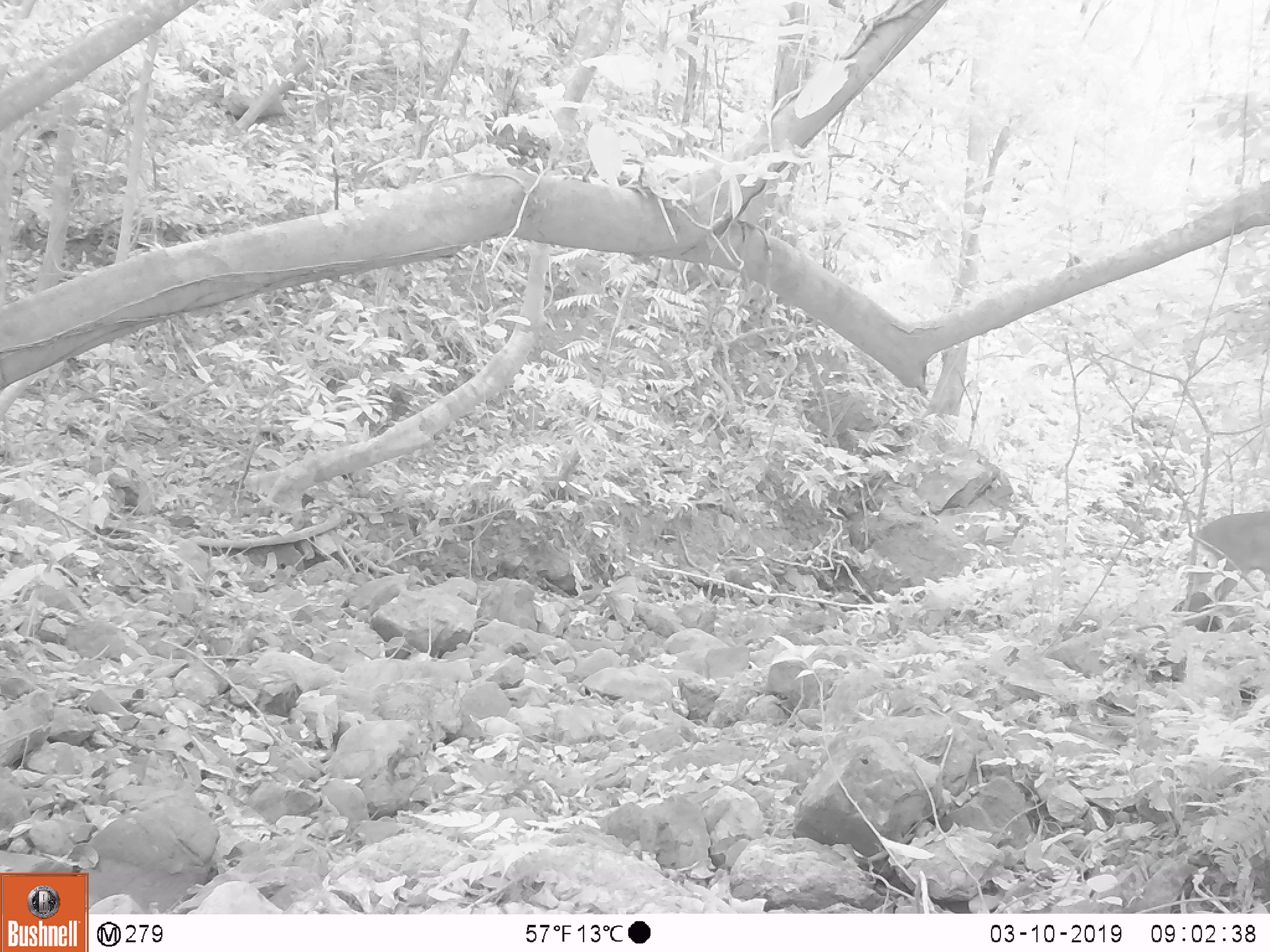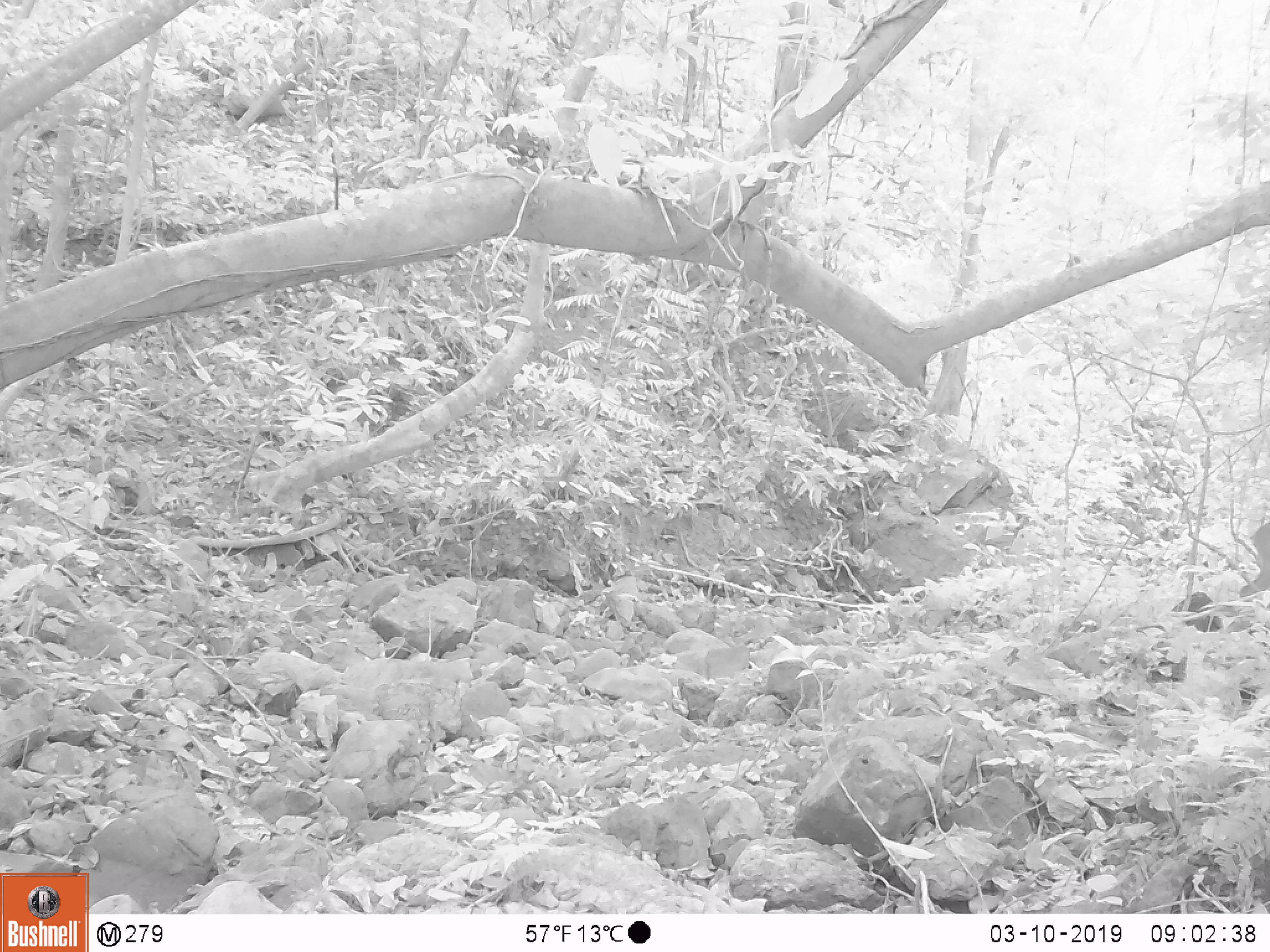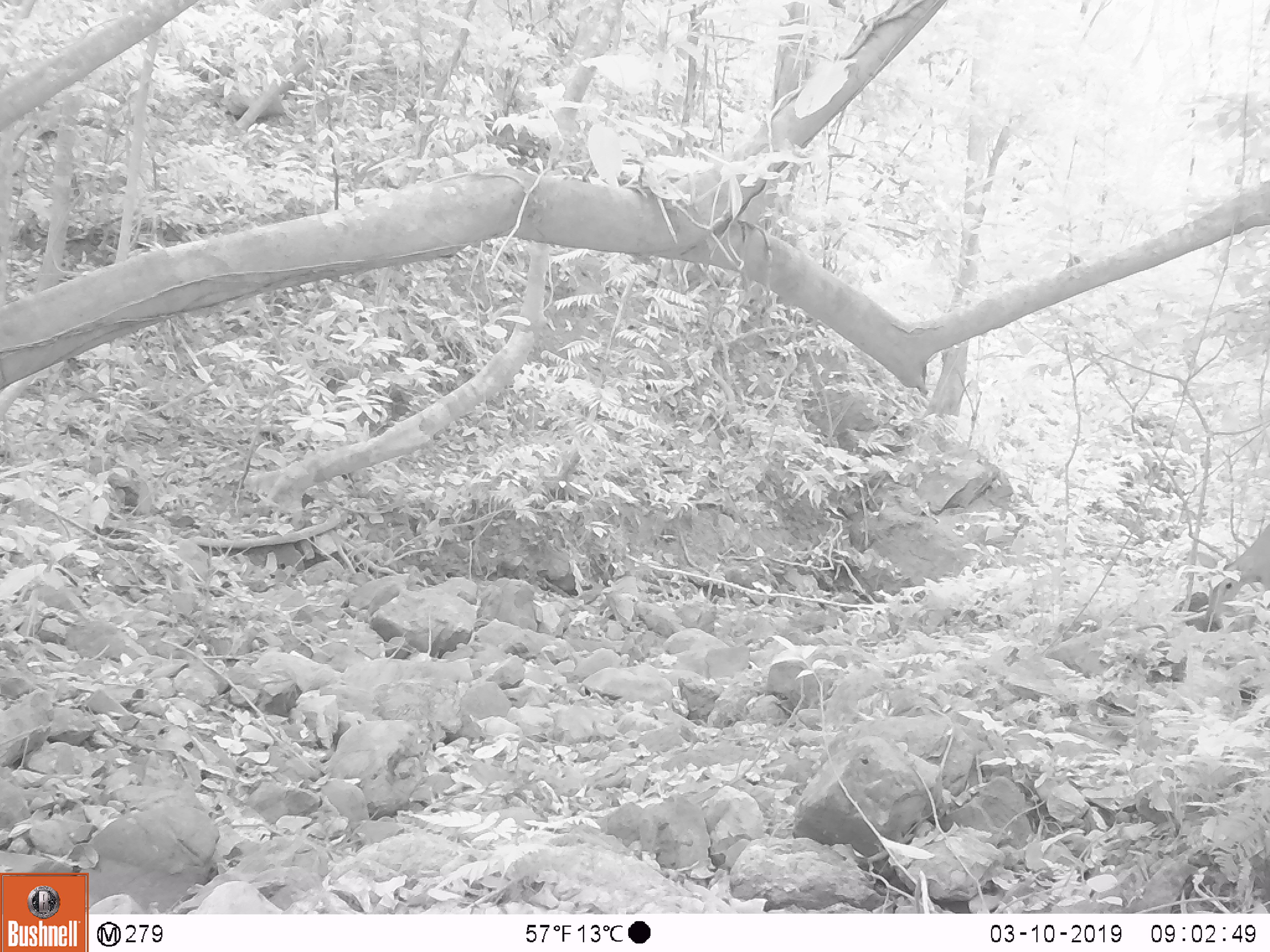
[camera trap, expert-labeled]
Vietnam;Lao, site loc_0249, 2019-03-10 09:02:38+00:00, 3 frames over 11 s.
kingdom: Animalia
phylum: Chordata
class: Mammalia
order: Artiodactyla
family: Cervidae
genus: Muntiacus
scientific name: Muntiacus vuquangensis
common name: large-antlered muntjac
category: large antlered muntjac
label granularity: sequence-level